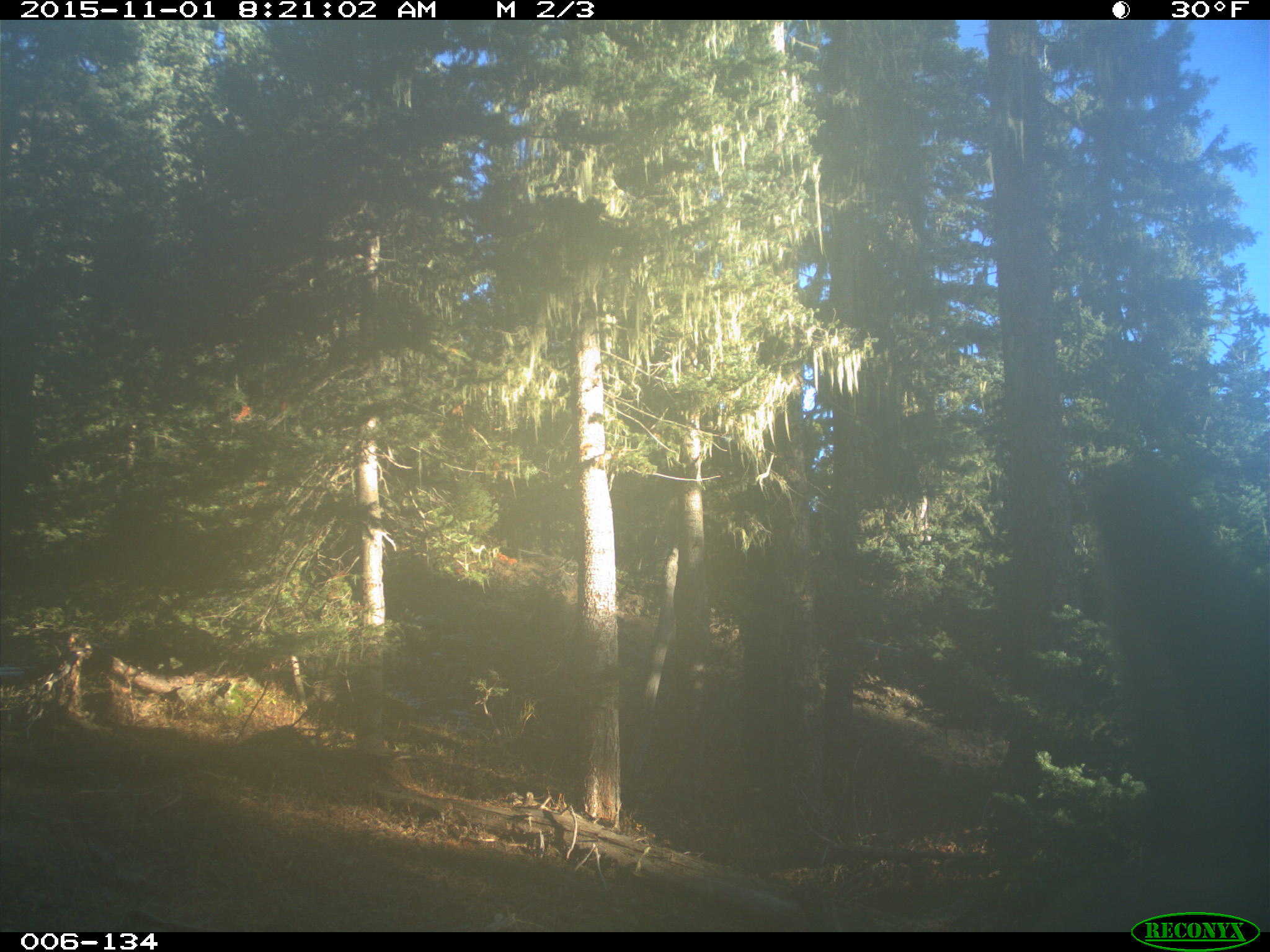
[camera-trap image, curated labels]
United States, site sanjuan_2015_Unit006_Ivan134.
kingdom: Animalia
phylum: Chordata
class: Mammalia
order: Artiodactyla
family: Cervidae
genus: Cervus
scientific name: Cervus elaphus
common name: red deer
Cervus elaphus (red deer).